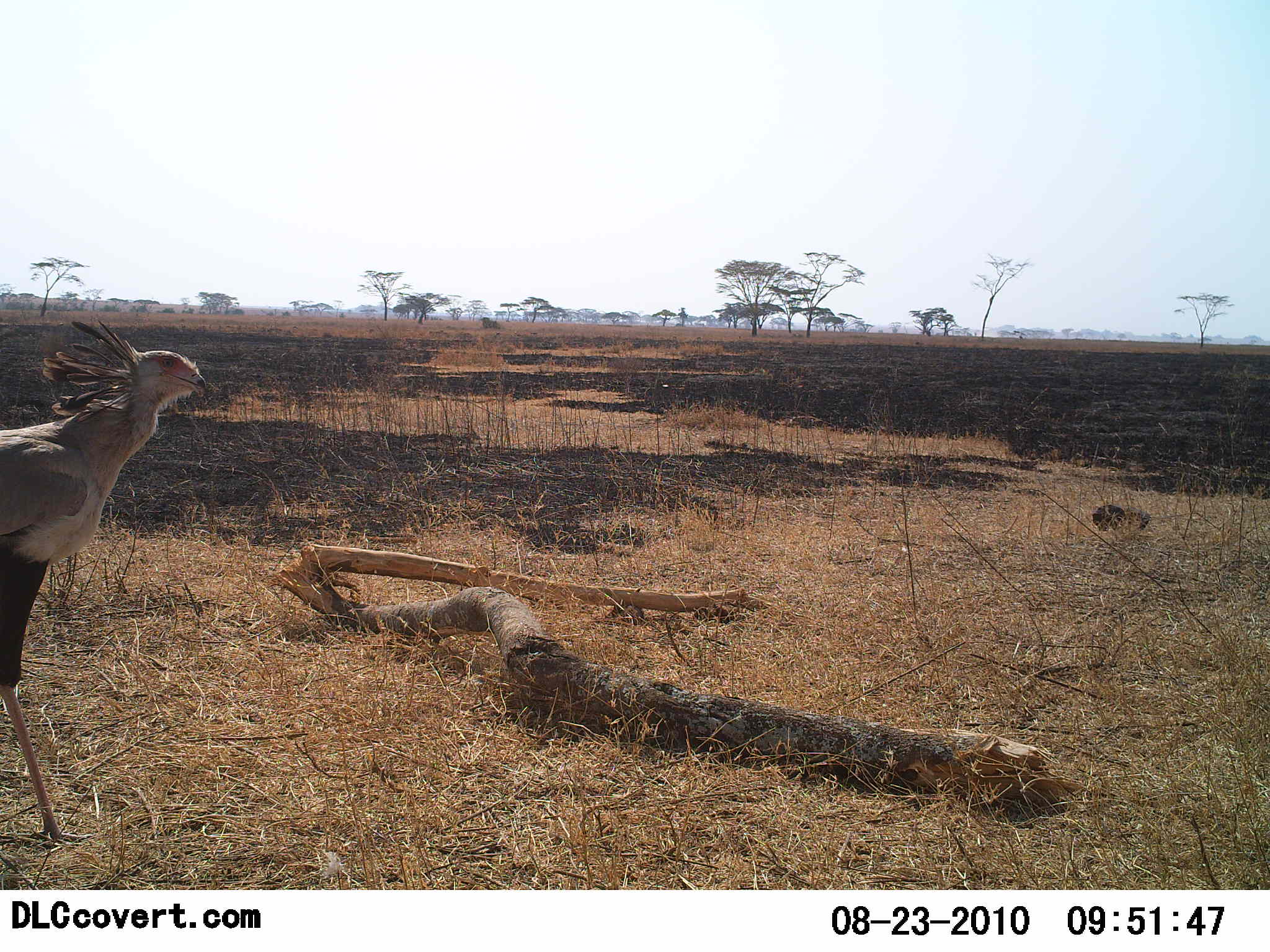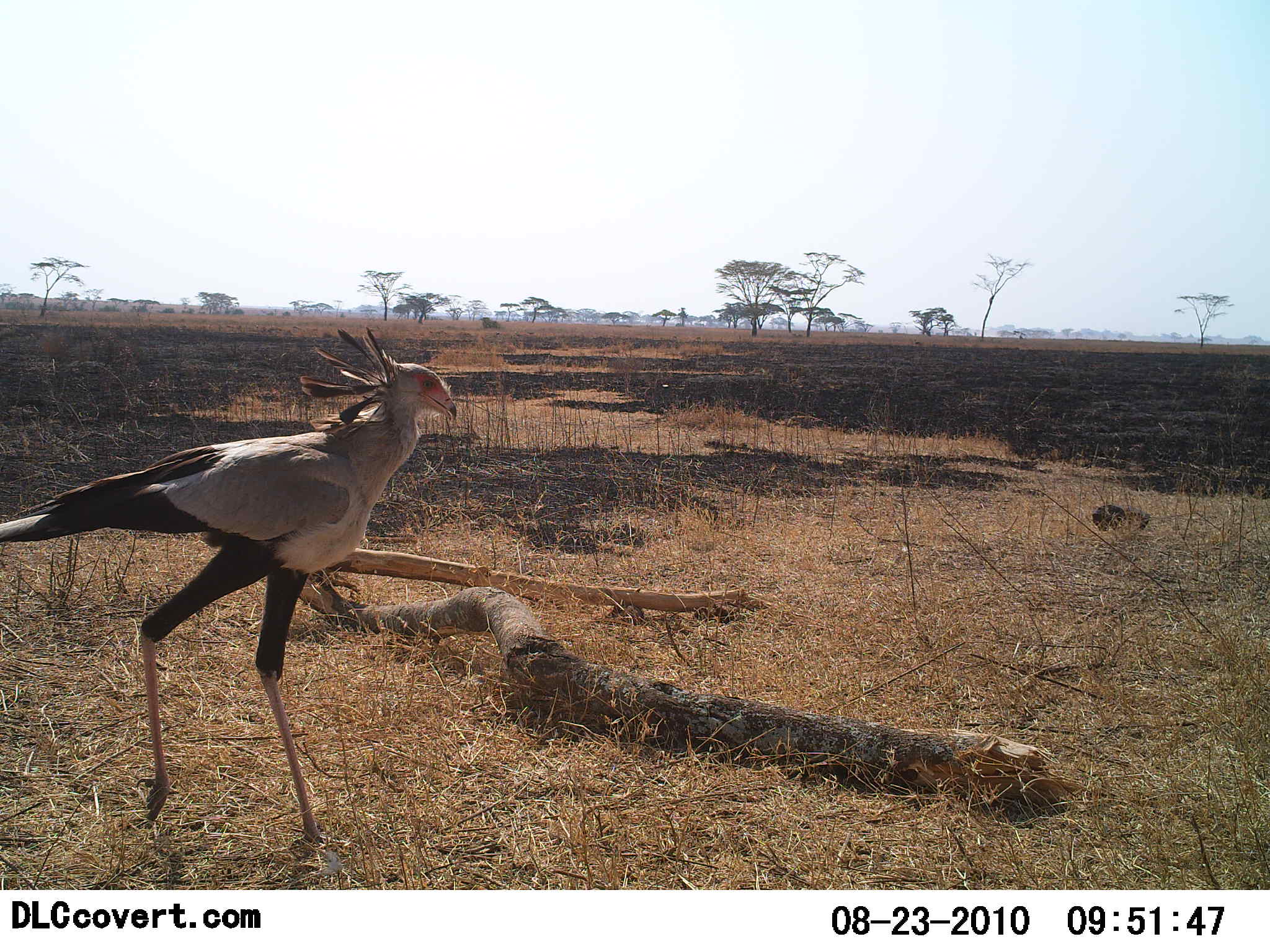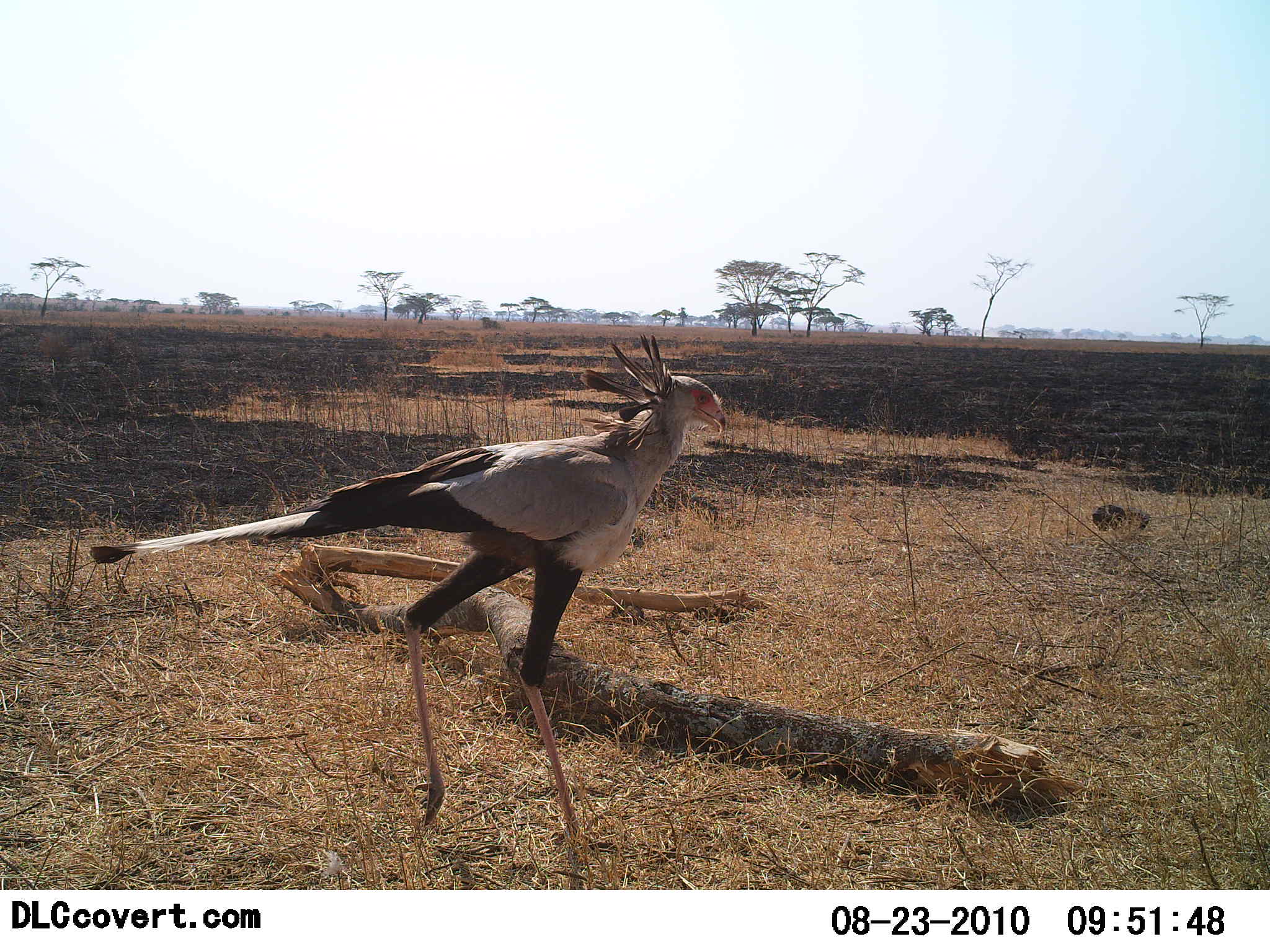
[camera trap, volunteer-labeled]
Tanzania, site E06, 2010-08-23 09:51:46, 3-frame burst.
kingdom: Animalia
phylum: Chordata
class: Aves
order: Accipitriformes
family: Sagittariidae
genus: Sagittarius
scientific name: Sagittarius serpentarius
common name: secretary bird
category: secretarybird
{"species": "secretarybird (secretary bird) (Sagittarius serpentarius)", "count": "1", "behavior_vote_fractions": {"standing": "6%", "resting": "0%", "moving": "100%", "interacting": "0%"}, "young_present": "0%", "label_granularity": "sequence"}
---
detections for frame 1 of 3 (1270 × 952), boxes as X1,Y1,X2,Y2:
animal: 0,317,211,844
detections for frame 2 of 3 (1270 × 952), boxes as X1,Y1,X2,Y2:
animal: 1,326,459,861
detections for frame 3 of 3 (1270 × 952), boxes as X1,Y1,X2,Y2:
animal: 90,334,724,860